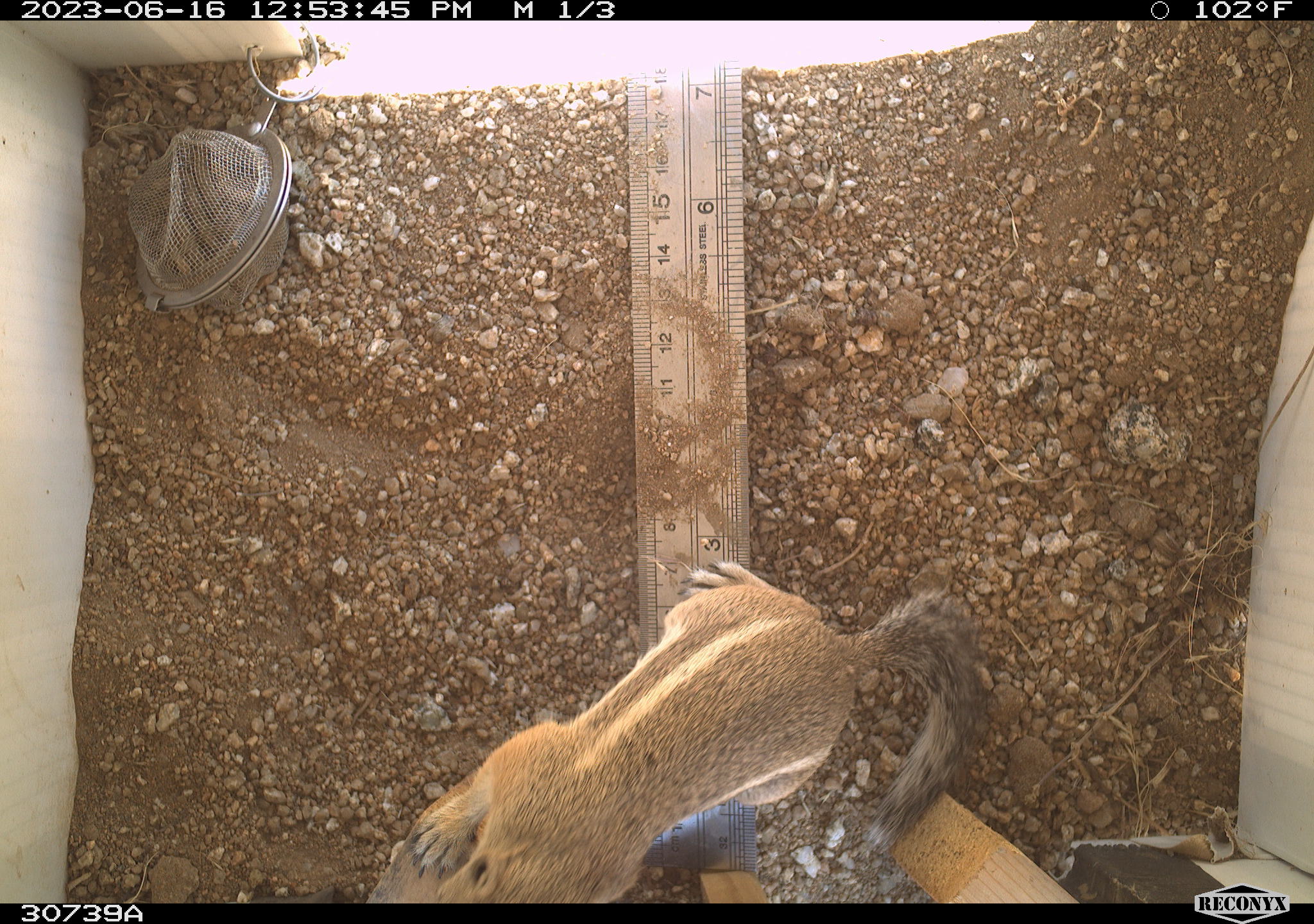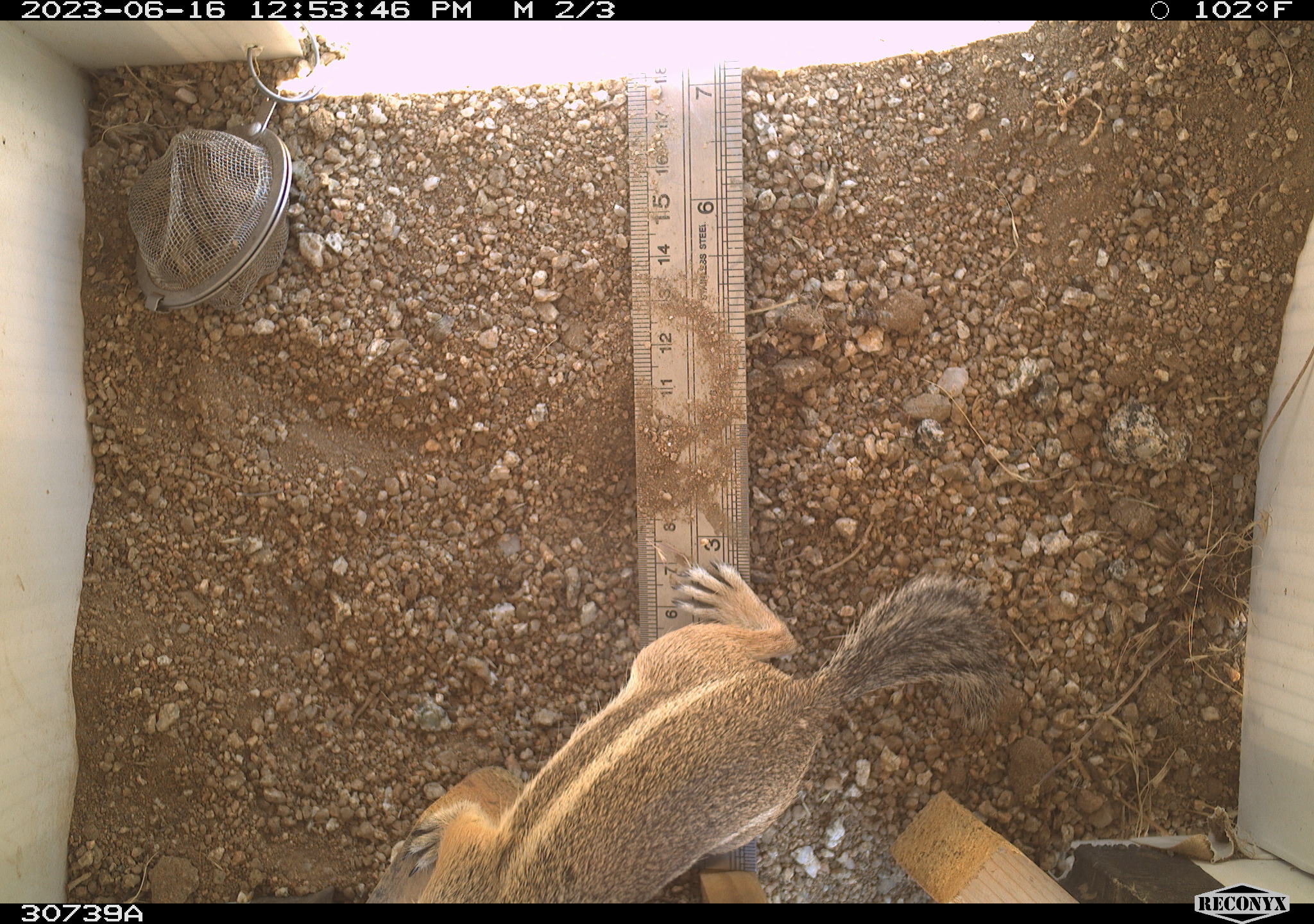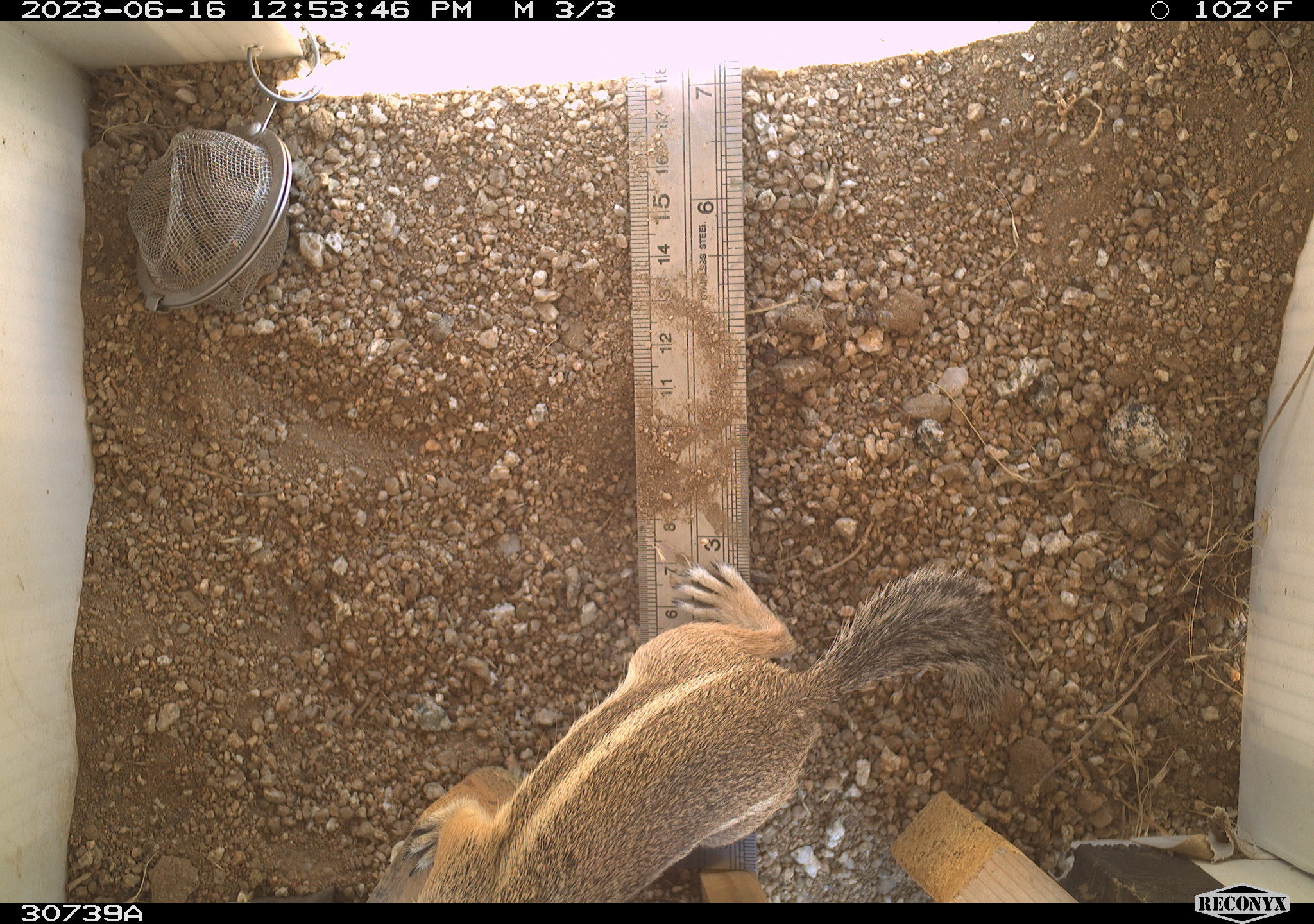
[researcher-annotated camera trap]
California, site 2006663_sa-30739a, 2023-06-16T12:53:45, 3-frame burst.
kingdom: Animalia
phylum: Chordata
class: Mammalia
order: Rodentia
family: Sciuridae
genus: Ammospermophilus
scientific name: Ammospermophilus leucurus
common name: white-tailed antelope squirrel